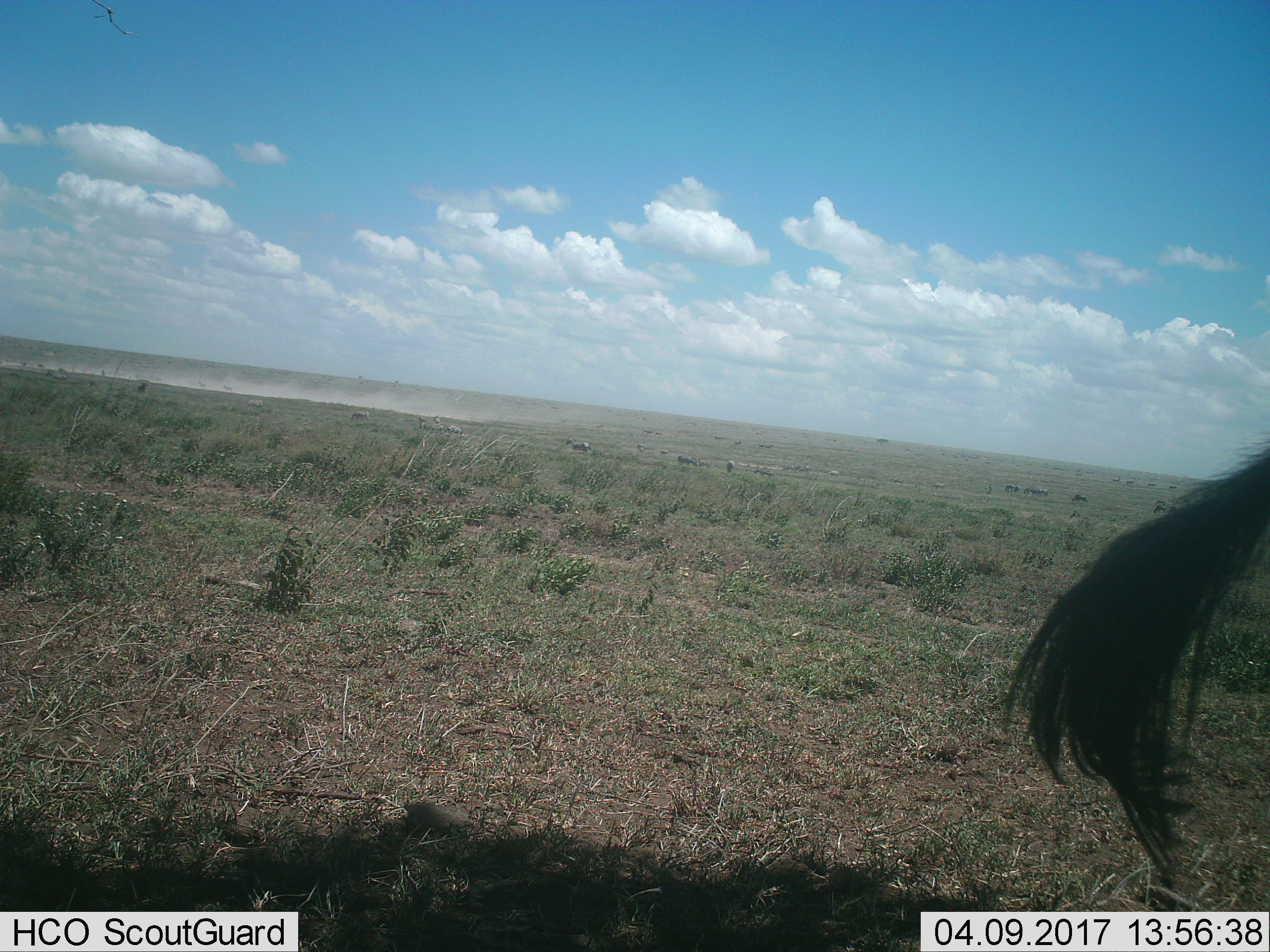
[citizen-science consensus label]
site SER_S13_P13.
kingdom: Animalia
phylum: Chordata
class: Mammalia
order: Artiodactyla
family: Bovidae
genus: Connochaetes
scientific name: Connochaetes taurinus taurinus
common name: blue wildebeest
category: wildebeestblue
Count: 1.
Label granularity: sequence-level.